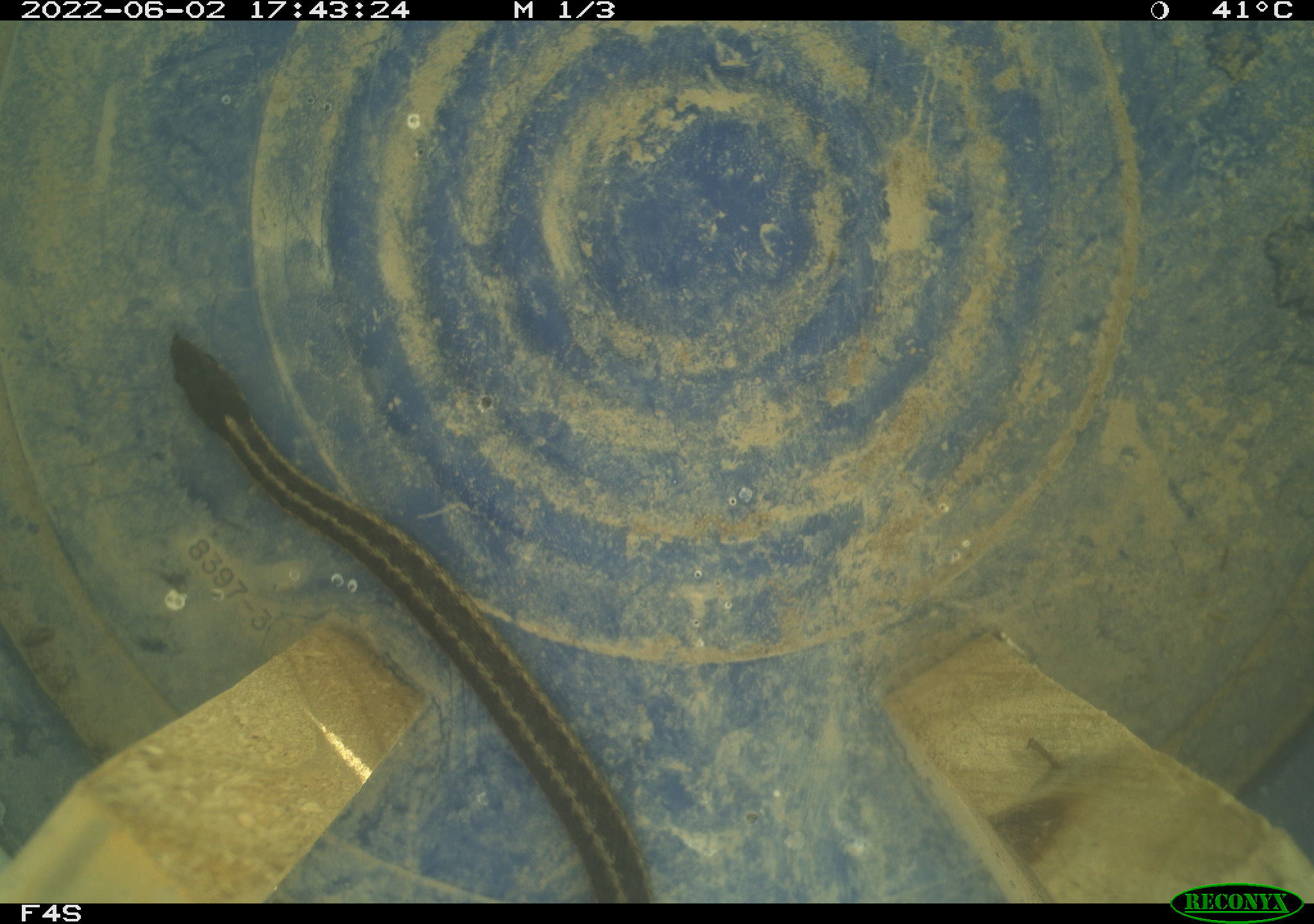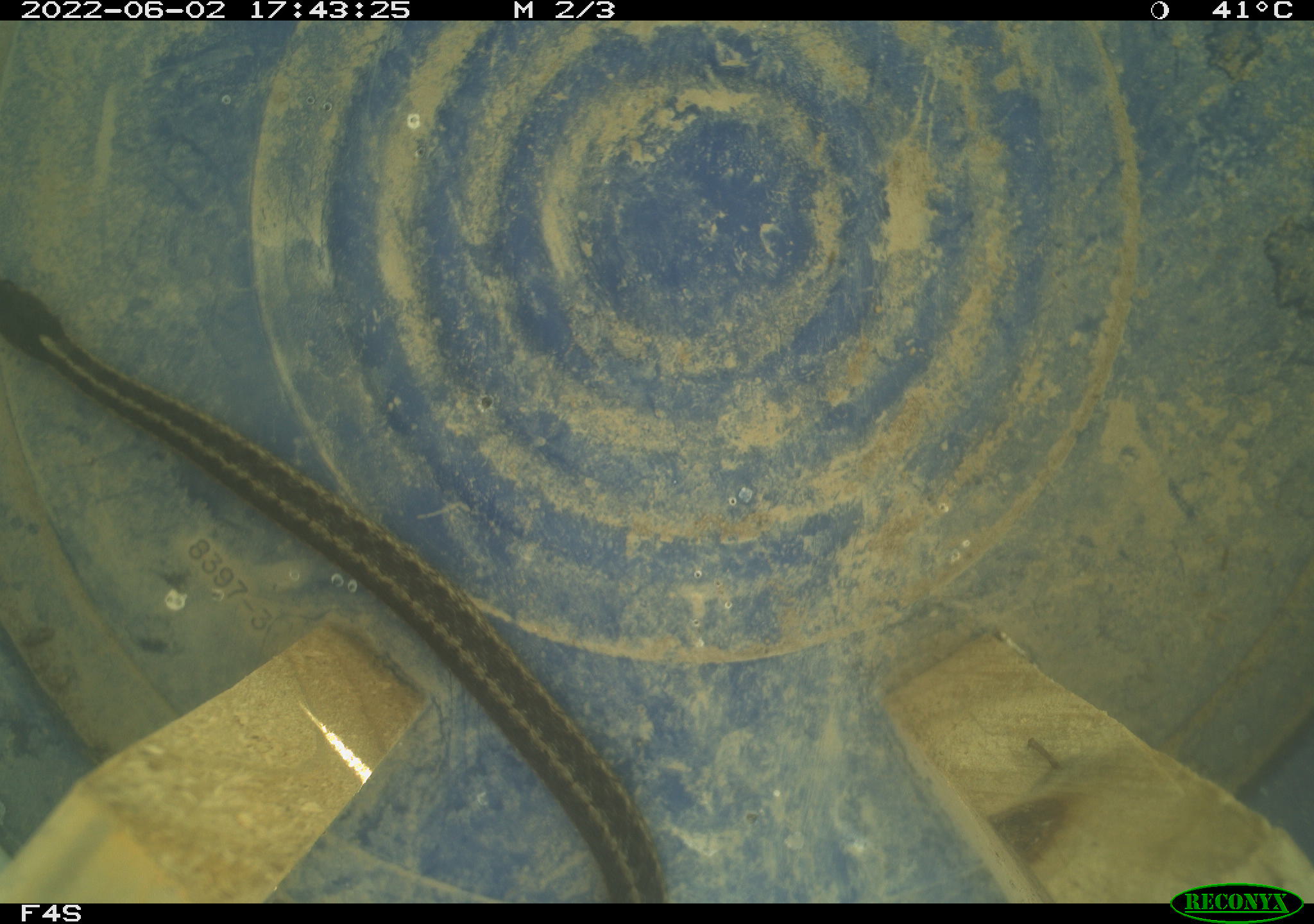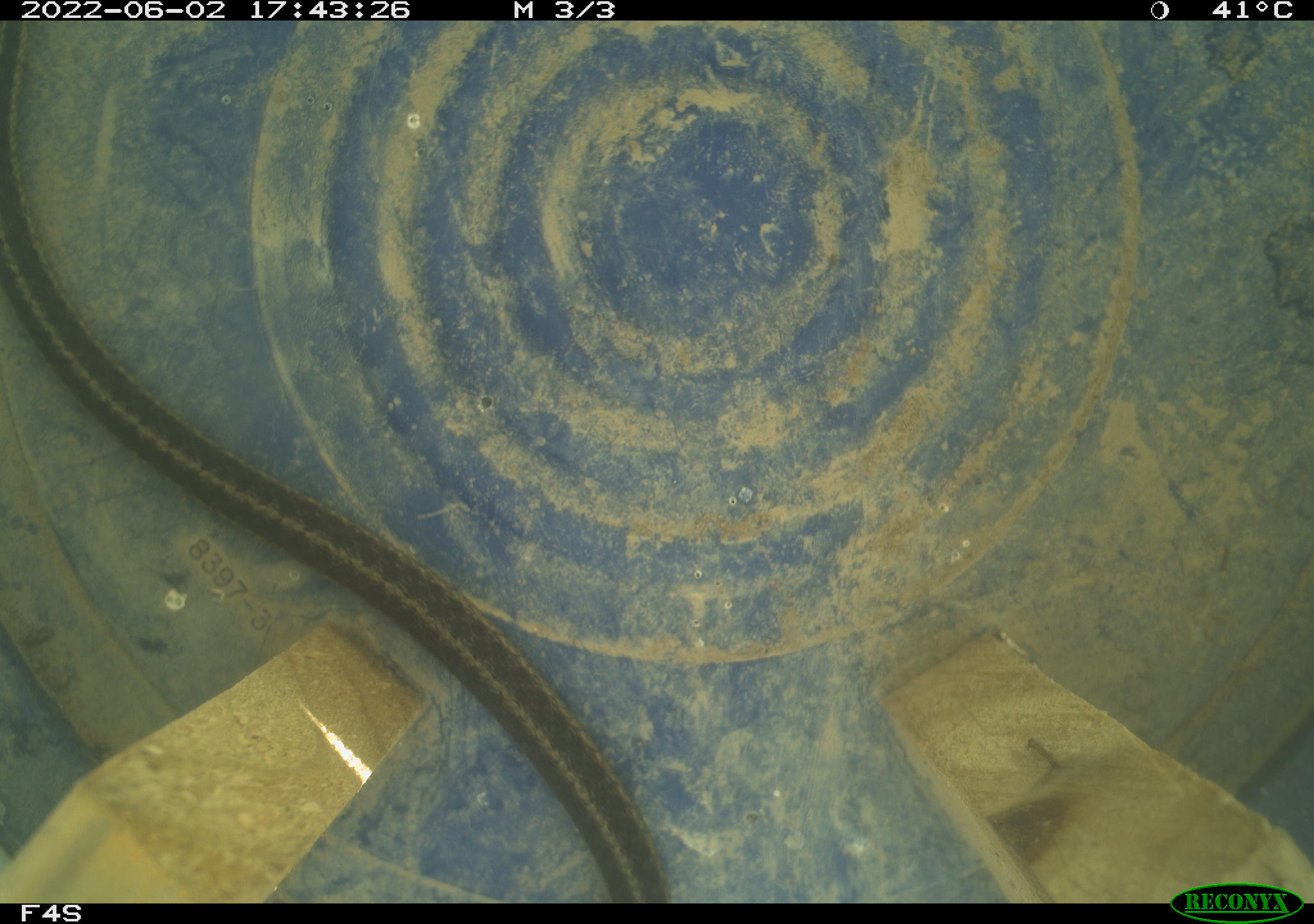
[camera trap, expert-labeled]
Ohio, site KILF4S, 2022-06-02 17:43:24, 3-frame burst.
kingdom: Animalia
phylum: Chordata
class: Reptilia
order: Squamata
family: Colubridae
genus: Thamnophis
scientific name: Thamnophis sirtalis sirtalis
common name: eastern gartersnake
Eastern gartersnake (Thamnophis sirtalis sirtalis).